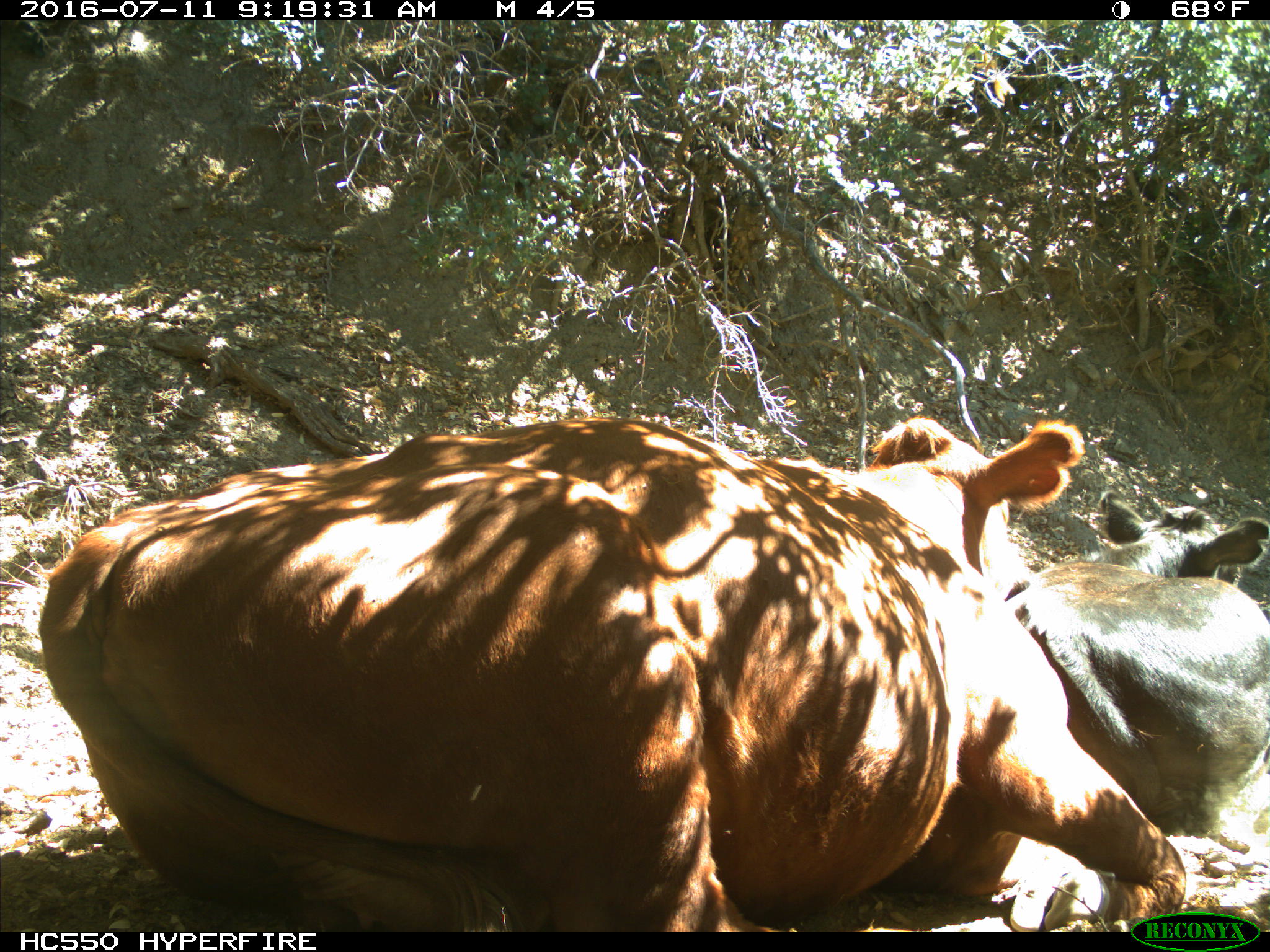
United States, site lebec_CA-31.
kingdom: Animalia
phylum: Chordata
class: Mammalia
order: Artiodactyla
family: Bovidae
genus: Bos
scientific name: Bos taurus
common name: domestic cow